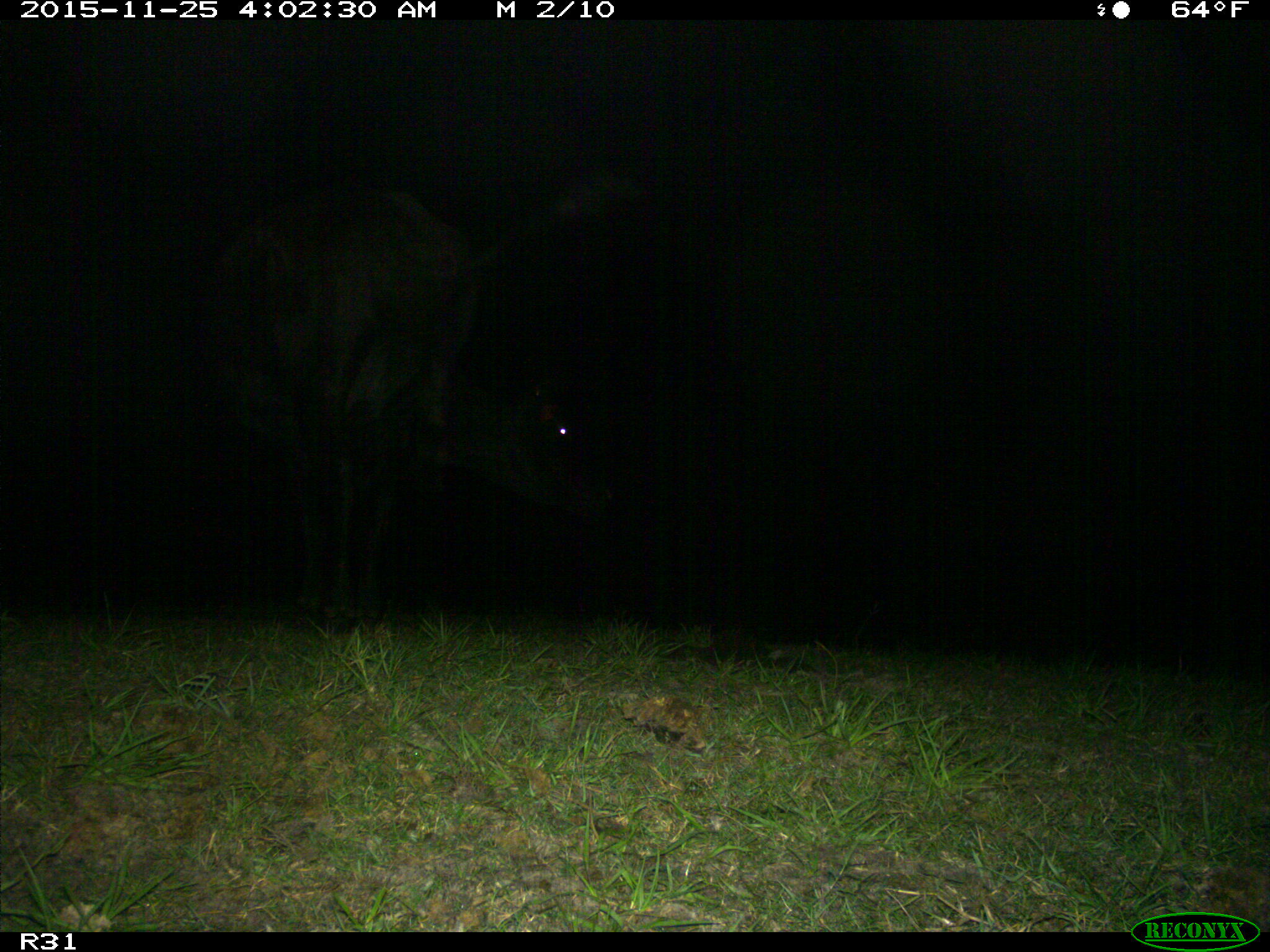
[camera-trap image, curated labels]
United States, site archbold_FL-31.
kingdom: Animalia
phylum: Chordata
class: Mammalia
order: Artiodactyla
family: Bovidae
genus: Bos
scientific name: Bos taurus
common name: domestic cow